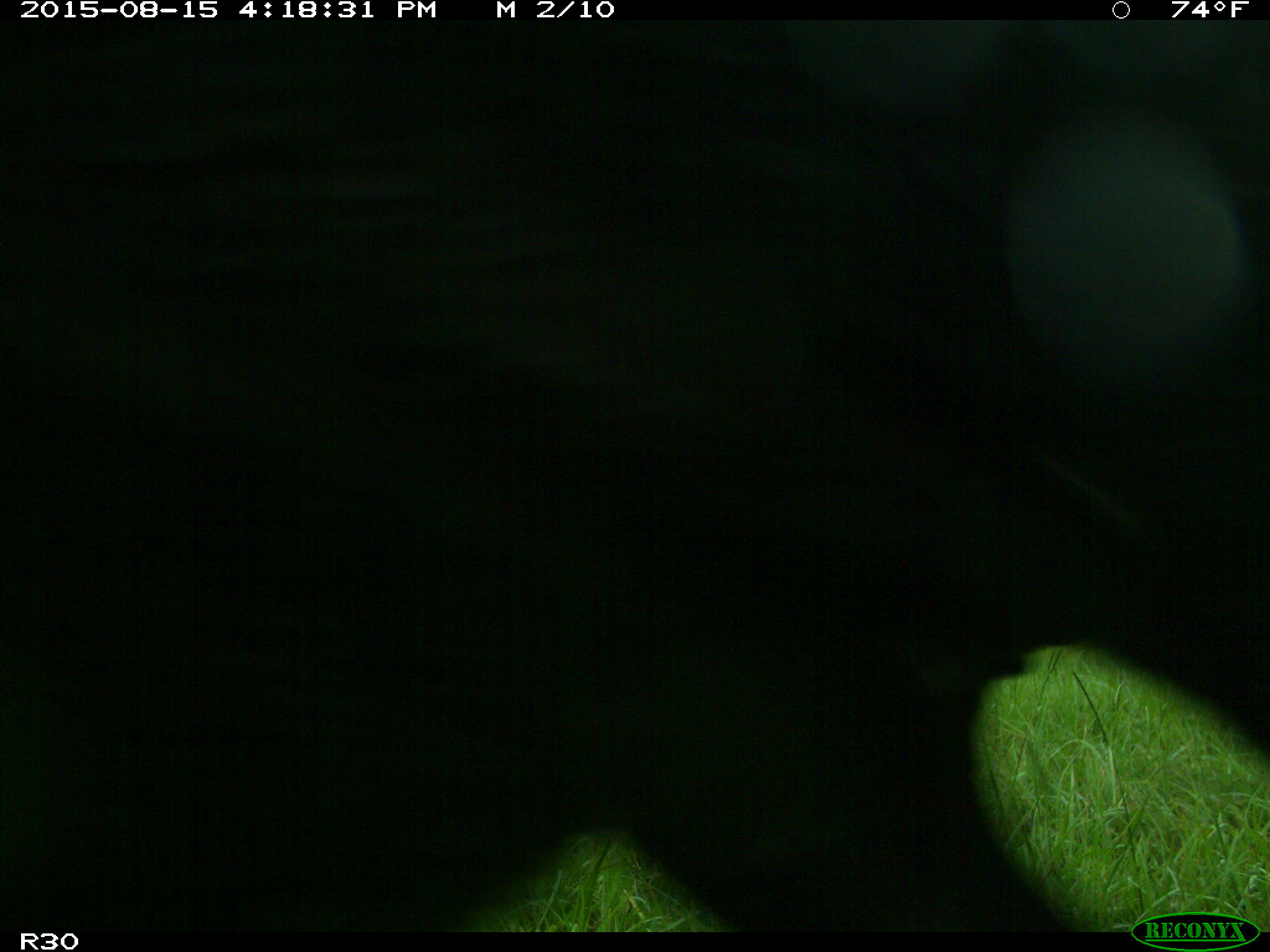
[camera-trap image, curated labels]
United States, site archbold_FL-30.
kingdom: Animalia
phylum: Chordata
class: Mammalia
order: Artiodactyla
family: Bovidae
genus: Bos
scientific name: Bos taurus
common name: domestic cow